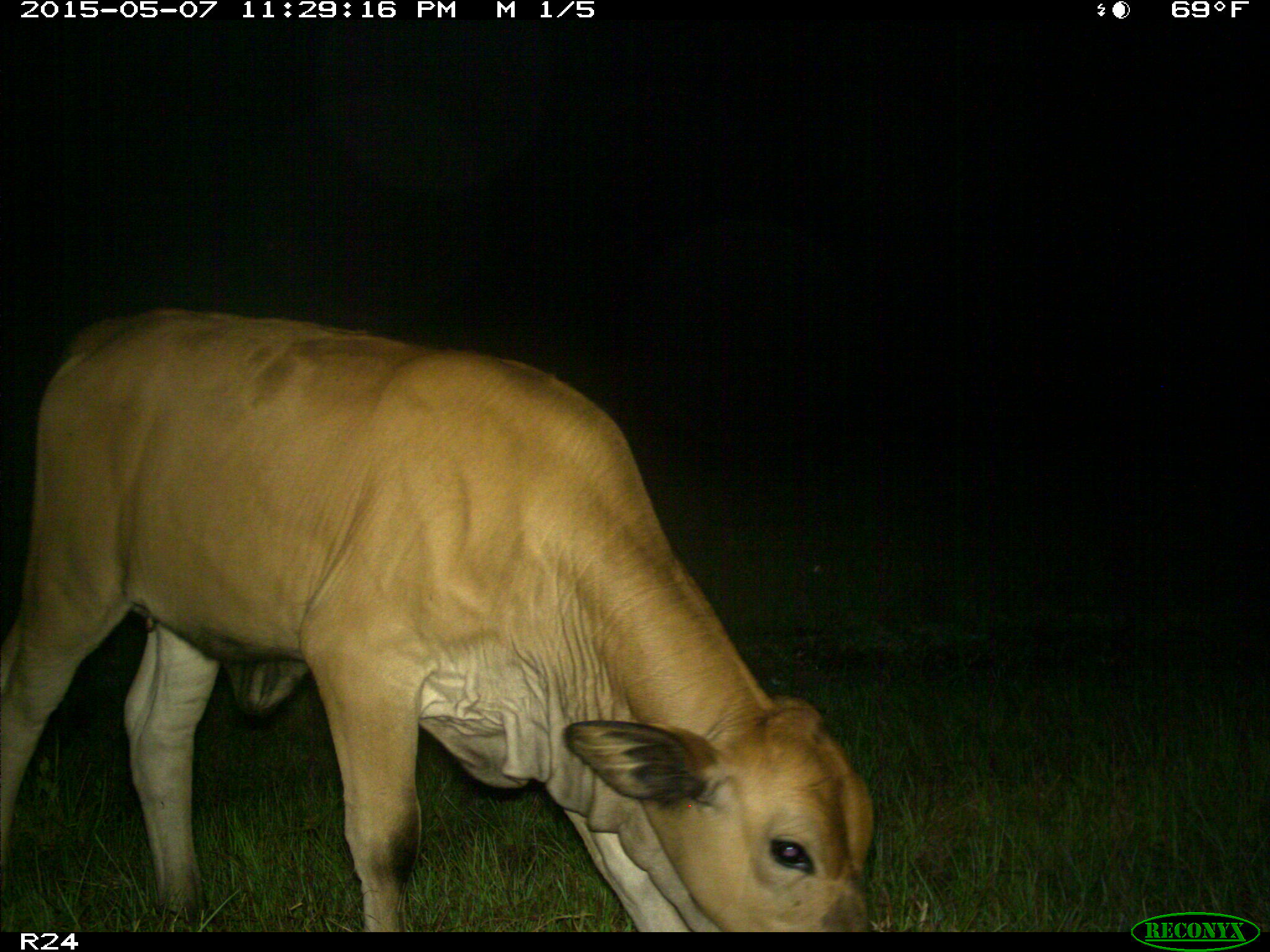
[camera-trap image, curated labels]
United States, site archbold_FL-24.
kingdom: Animalia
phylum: Chordata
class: Mammalia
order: Artiodactyla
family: Bovidae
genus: Bos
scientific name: Bos taurus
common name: domestic cow